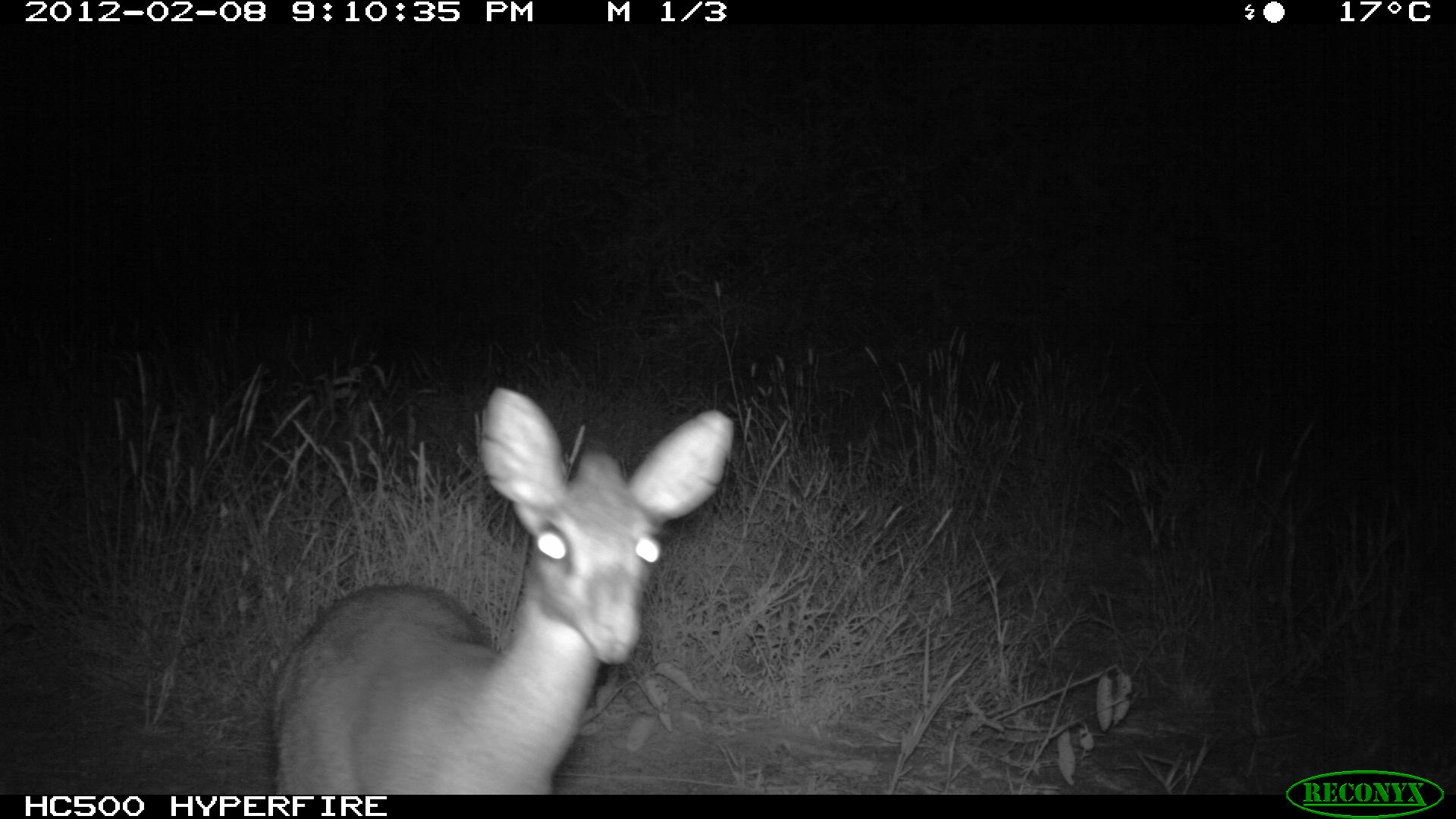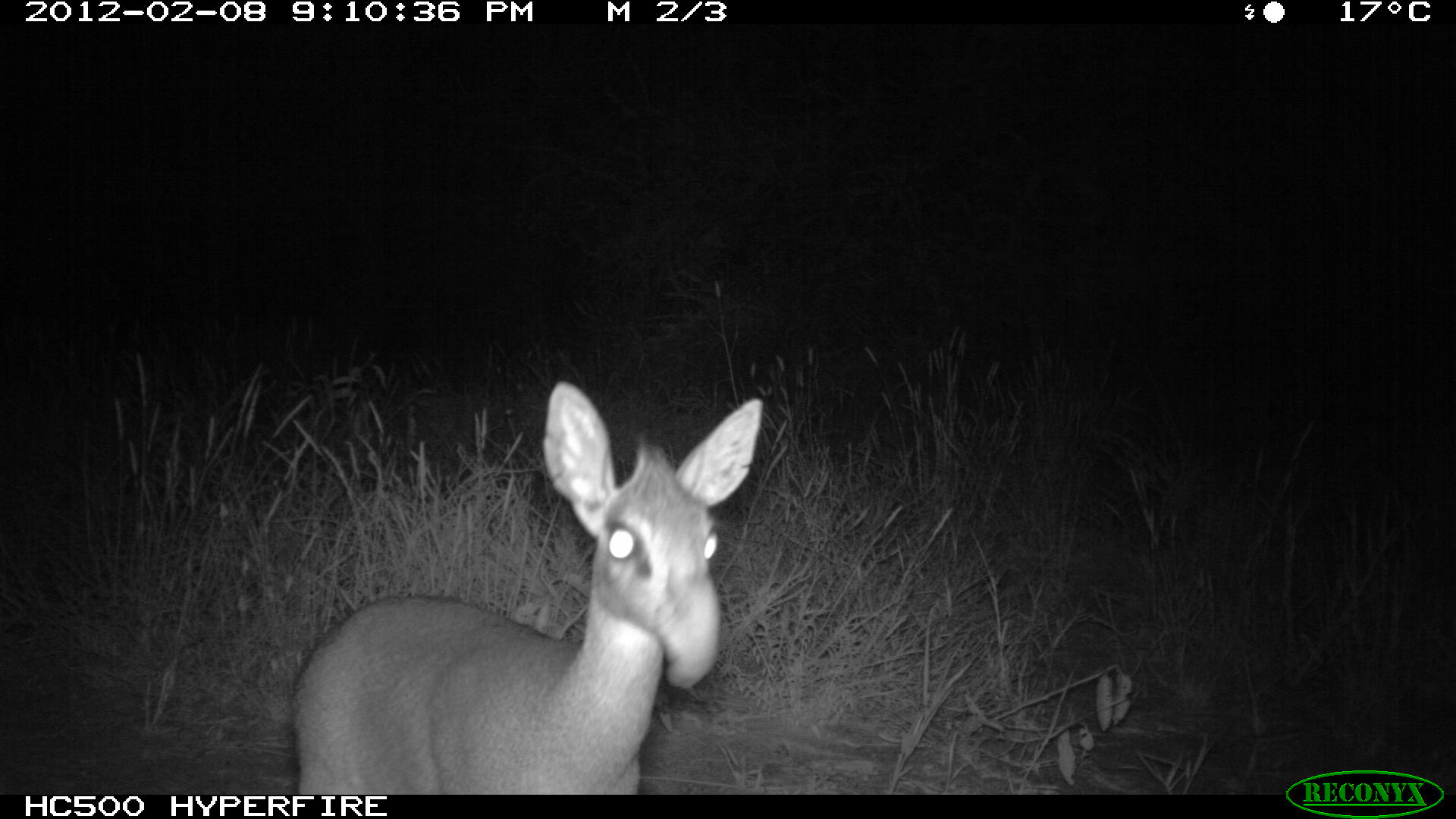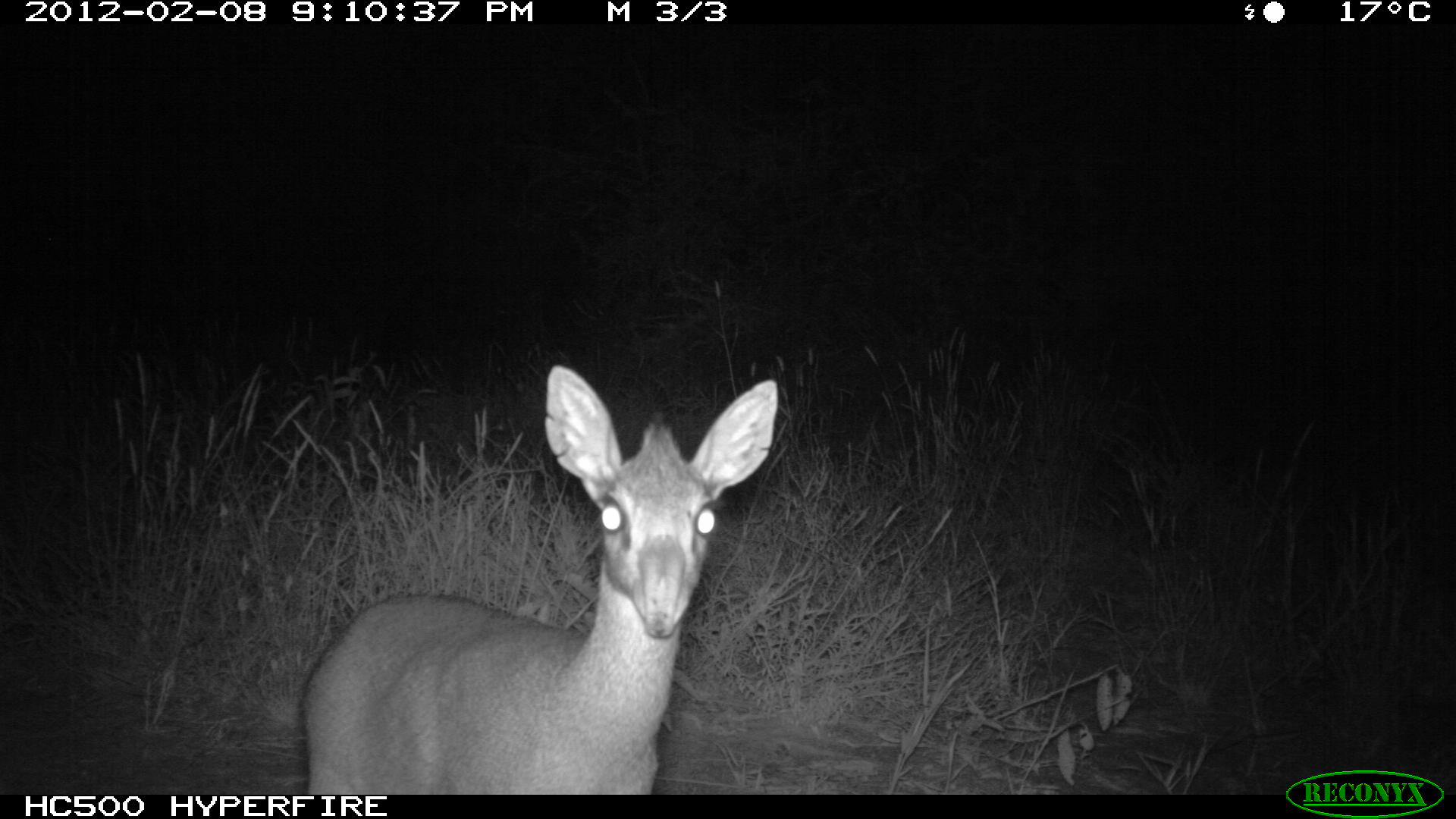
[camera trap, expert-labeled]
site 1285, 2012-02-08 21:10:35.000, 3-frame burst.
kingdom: Animalia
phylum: Chordata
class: Mammalia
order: Artiodactyla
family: Bovidae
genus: Madoqua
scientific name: Madoqua guentheri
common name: günther's dik-dik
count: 1